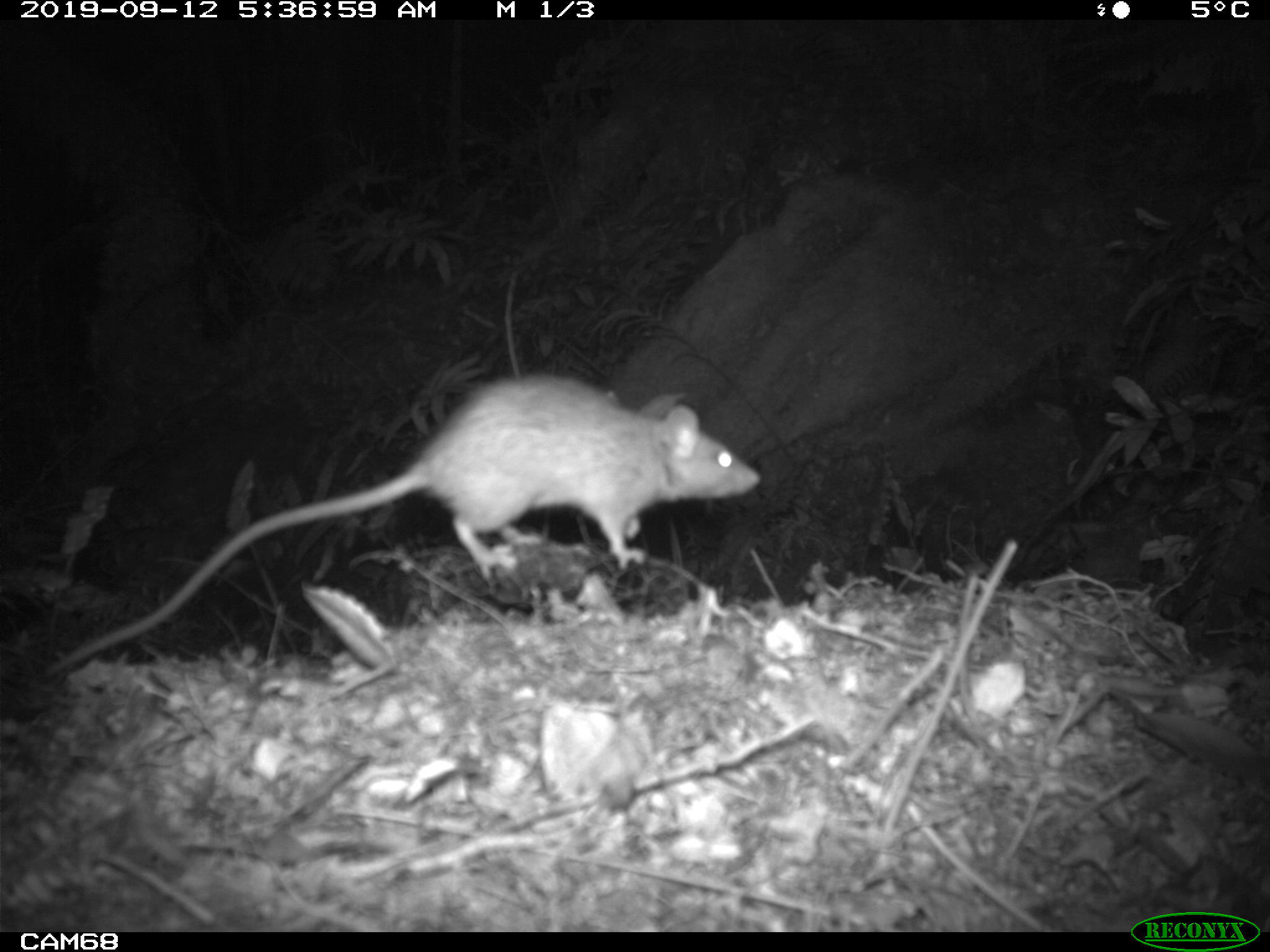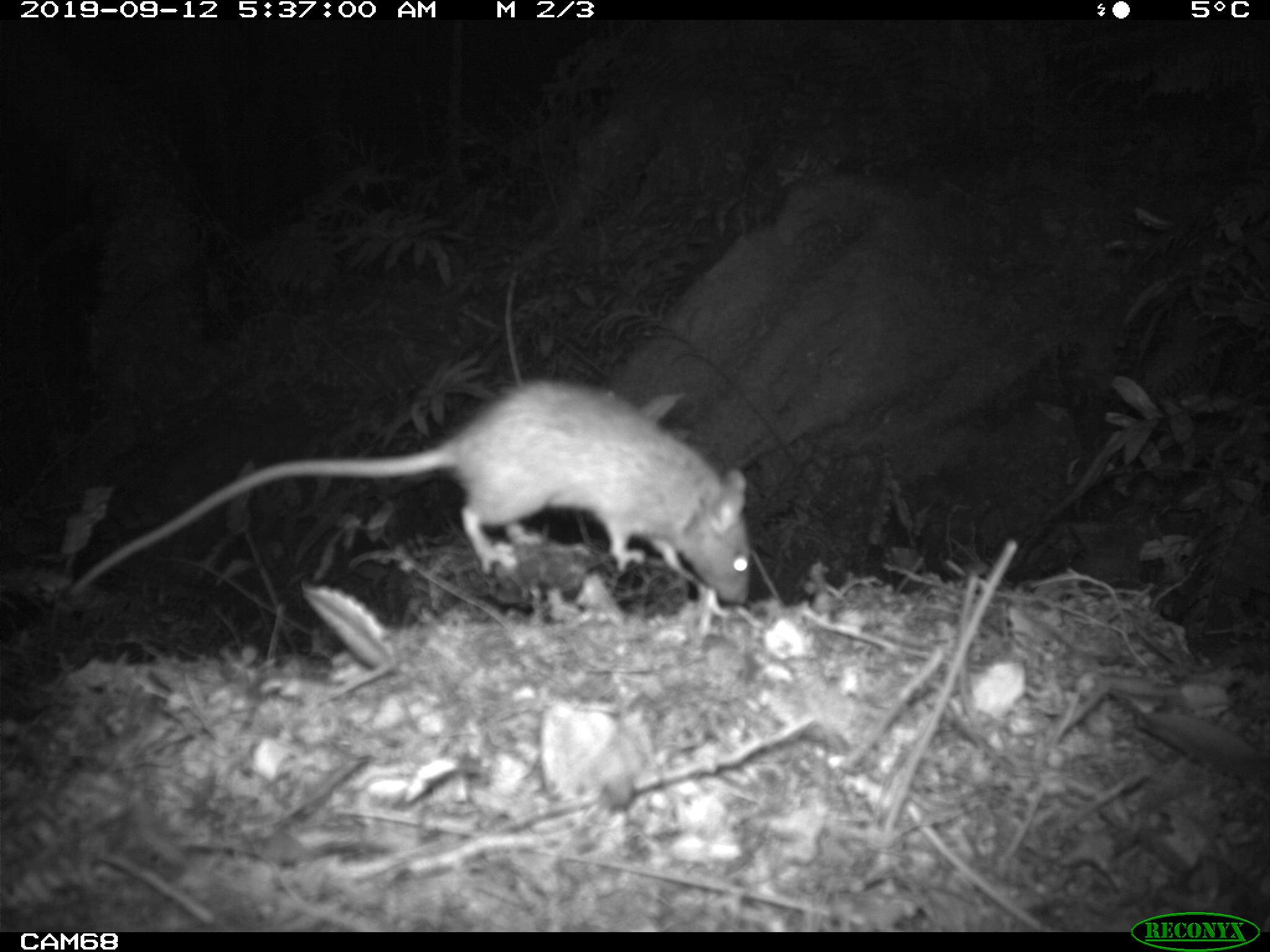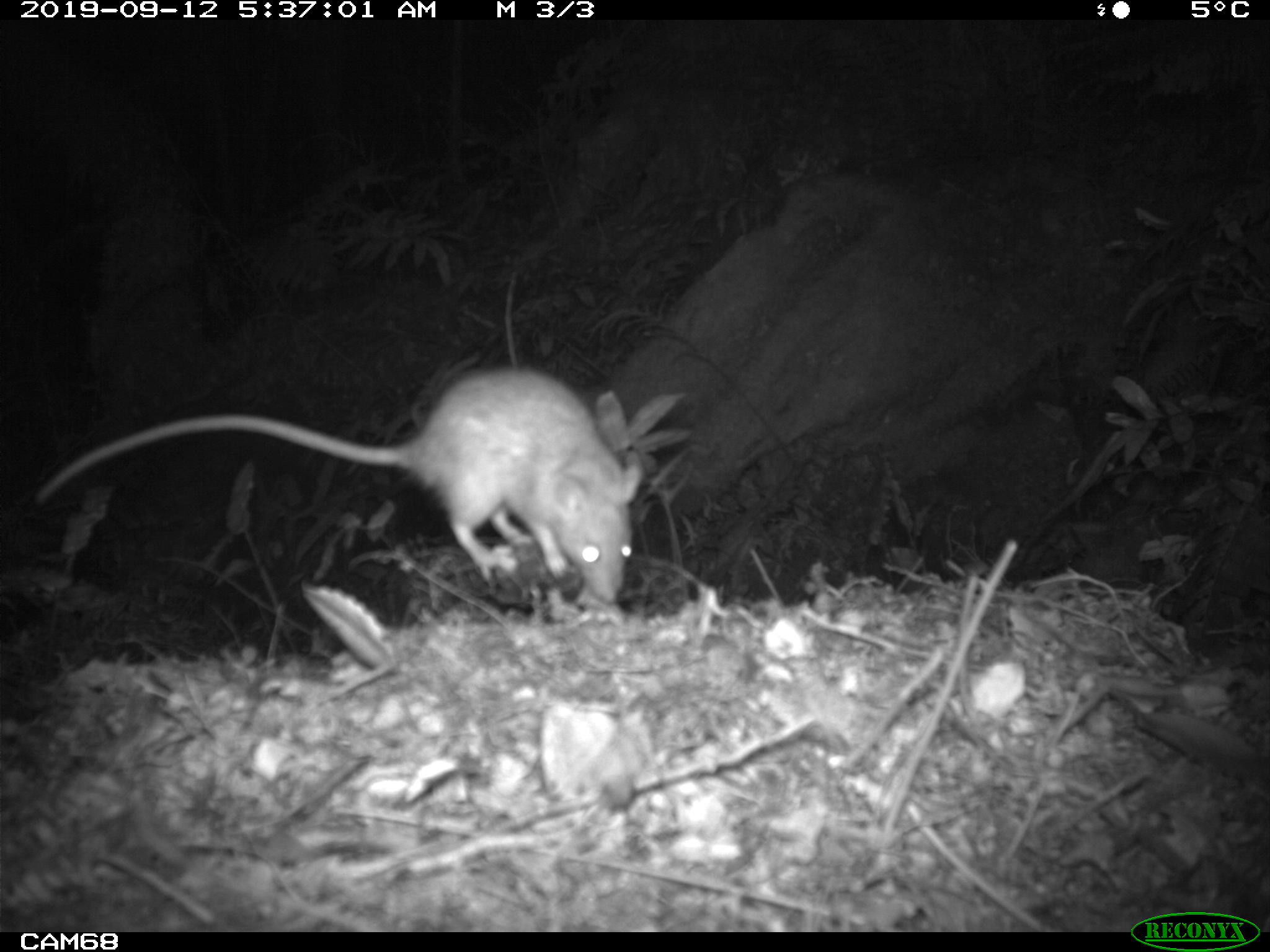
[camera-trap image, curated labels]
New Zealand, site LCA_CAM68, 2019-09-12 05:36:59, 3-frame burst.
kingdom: Animalia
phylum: Chordata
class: Mammalia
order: Rodentia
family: Muridae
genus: Rattus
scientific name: Rattus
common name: rat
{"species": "rat (Rattus)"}